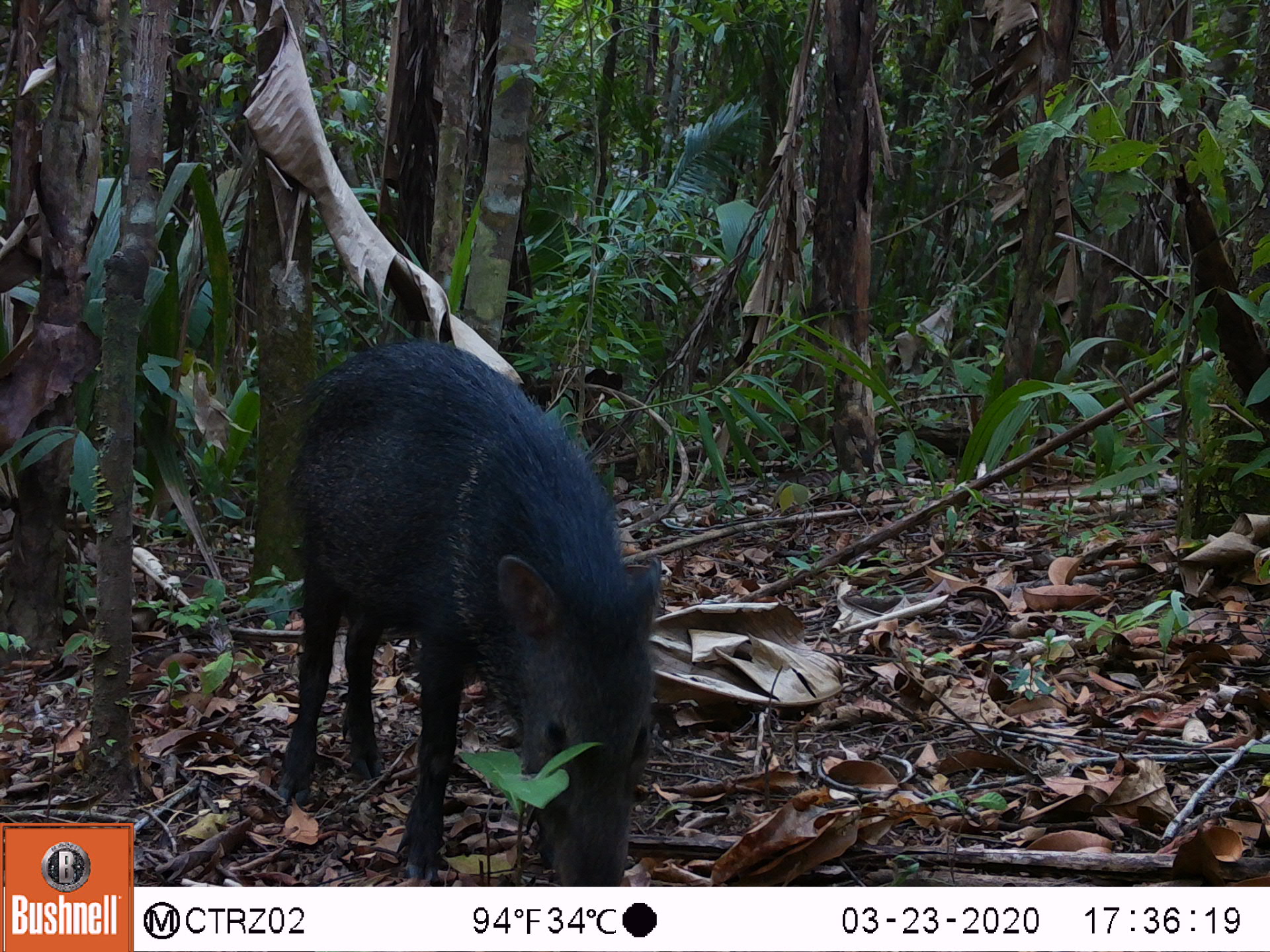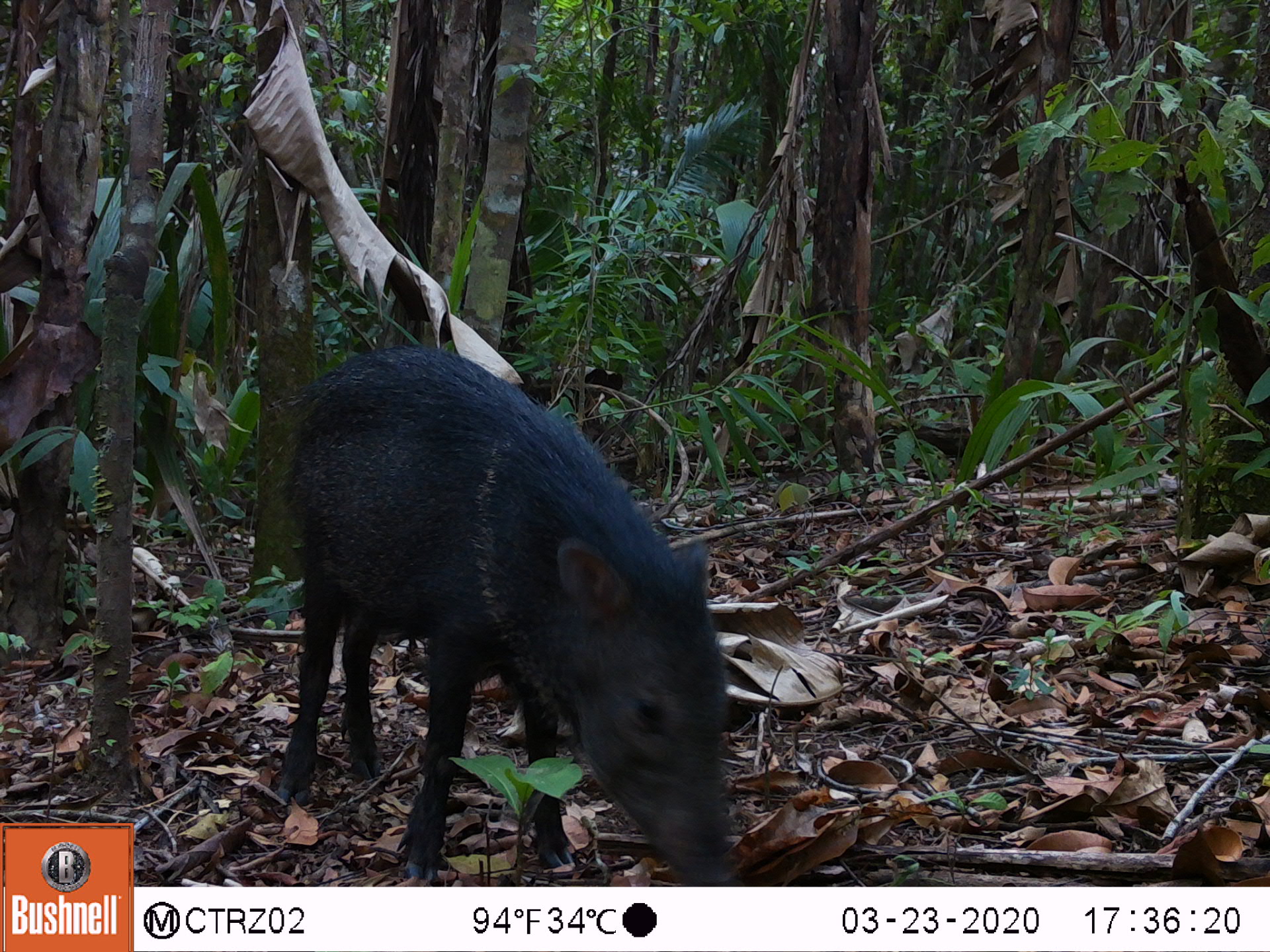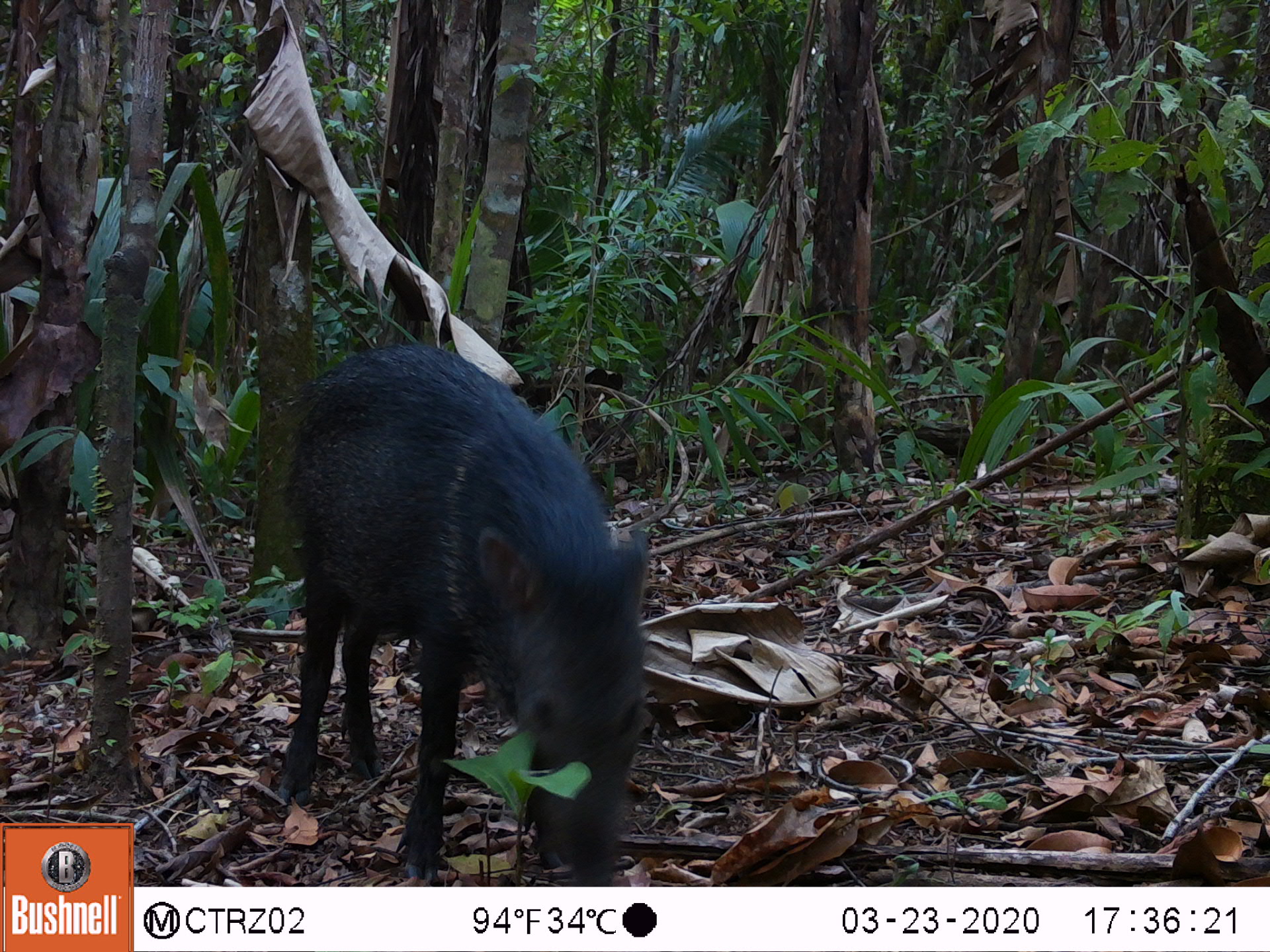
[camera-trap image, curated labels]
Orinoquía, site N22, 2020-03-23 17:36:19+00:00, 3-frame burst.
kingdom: Animalia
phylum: Chordata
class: Mammalia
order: Artiodactyla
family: Tayassuidae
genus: Pecari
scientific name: Pecari tajacu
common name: collared peccary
Collared peccary (Pecari tajacu).